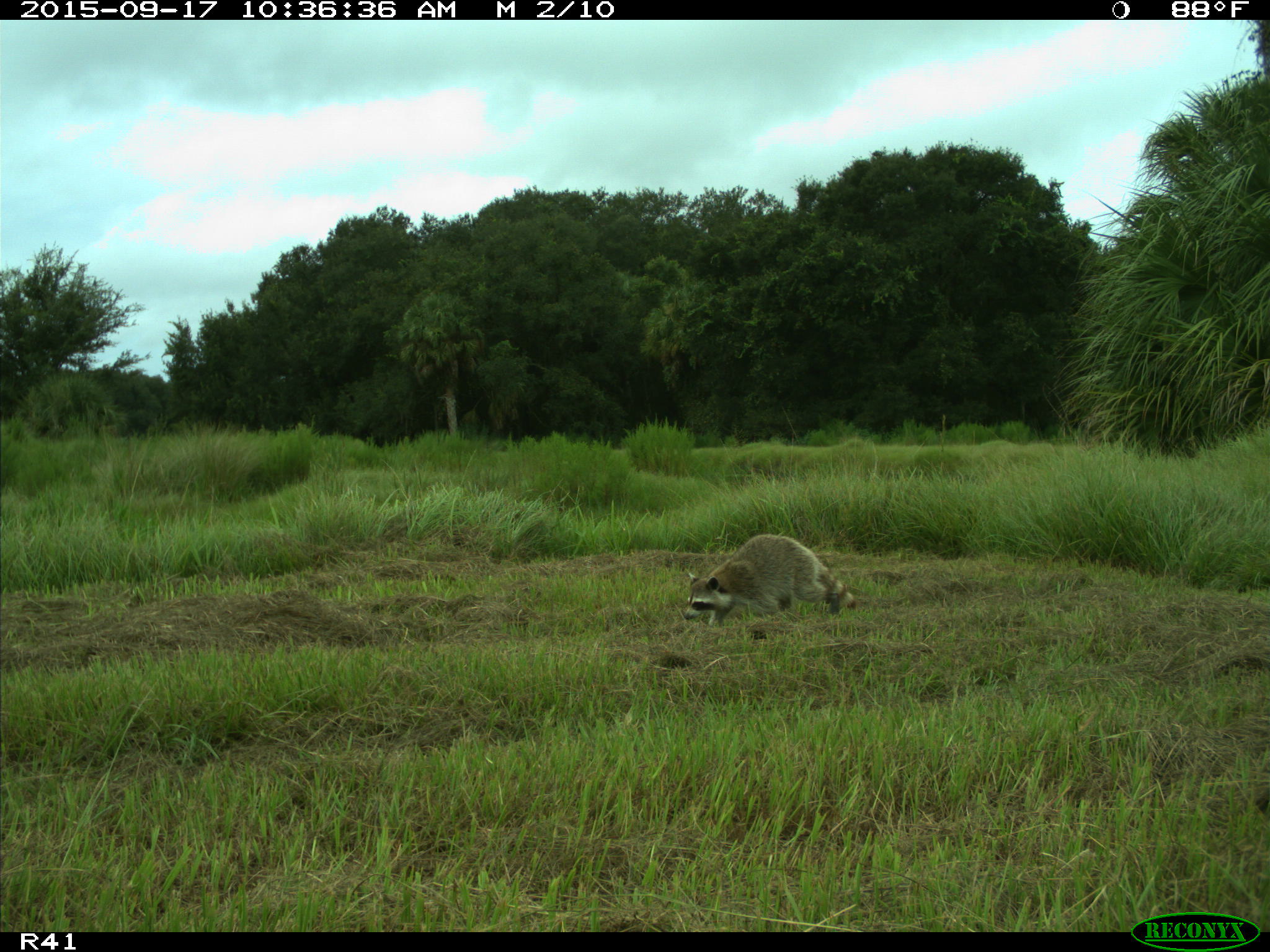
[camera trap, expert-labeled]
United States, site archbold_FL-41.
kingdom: Animalia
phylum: Chordata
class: Mammalia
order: Carnivora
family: Procyonidae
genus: Procyon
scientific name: Procyon lotor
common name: common raccoon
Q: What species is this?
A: Procyon lotor (common raccoon).